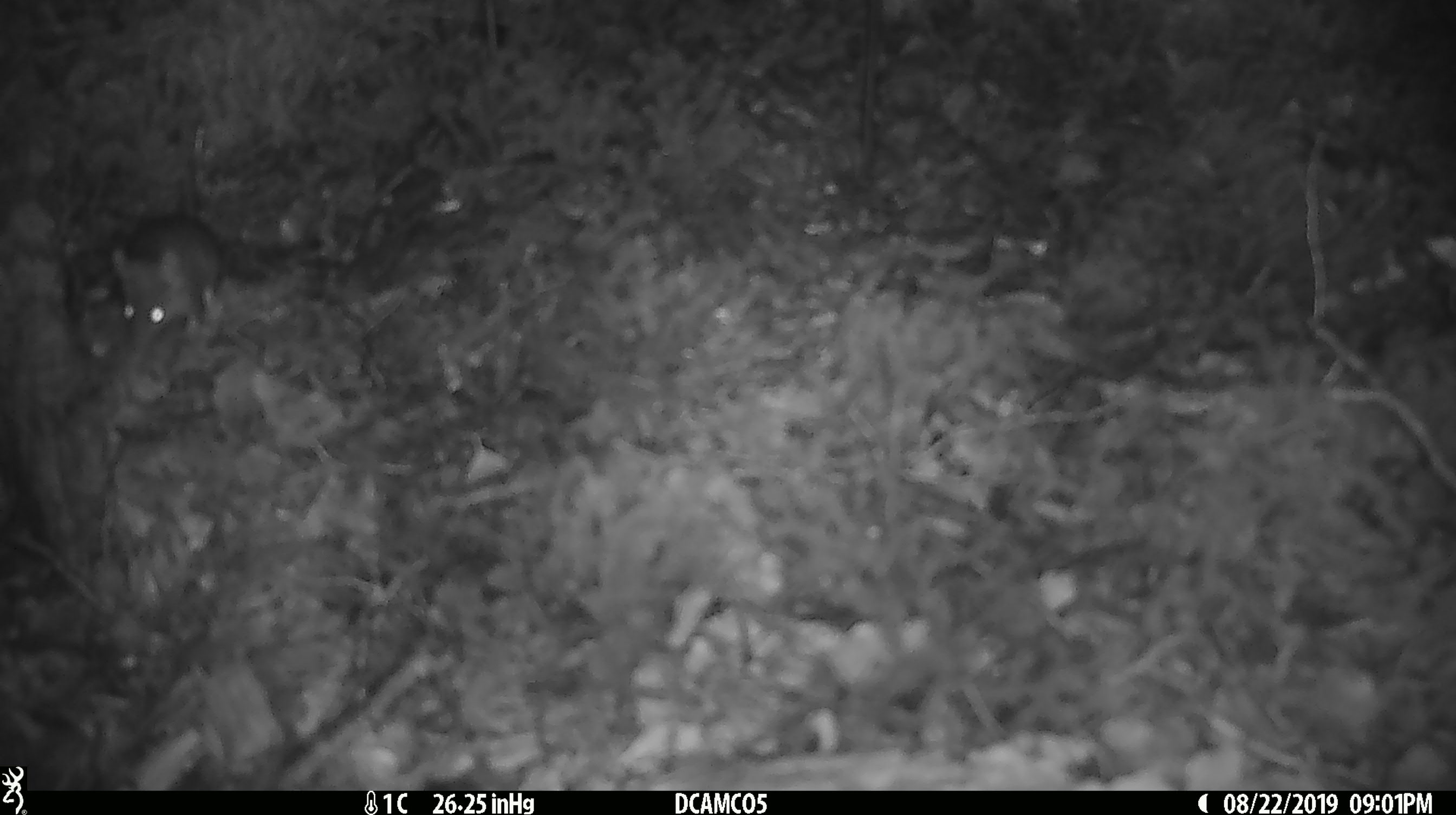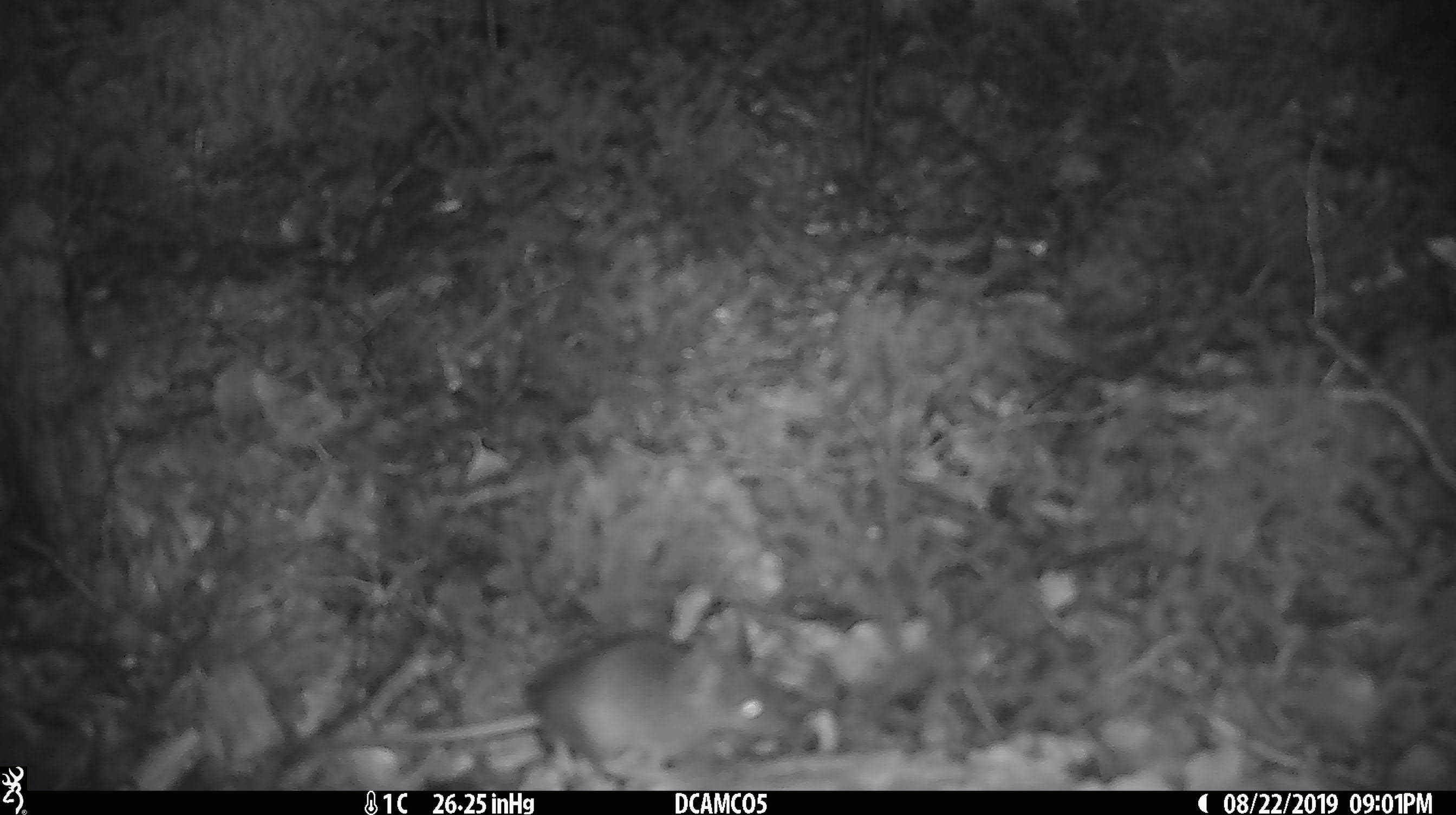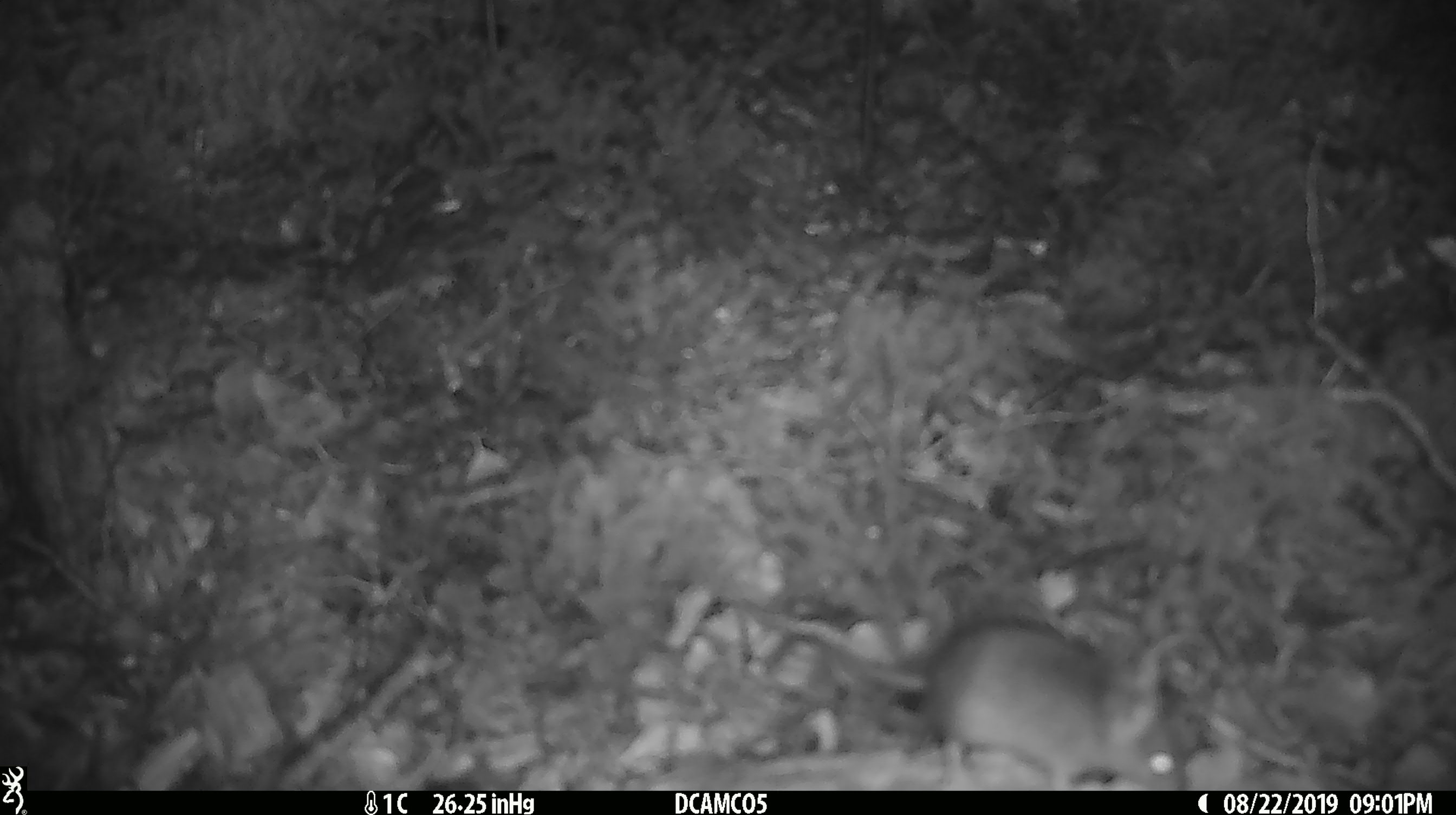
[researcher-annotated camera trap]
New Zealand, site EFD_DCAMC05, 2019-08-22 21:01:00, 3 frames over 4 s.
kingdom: Animalia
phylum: Chordata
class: Mammalia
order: Rodentia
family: Muridae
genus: Mus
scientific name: Mus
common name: mouse